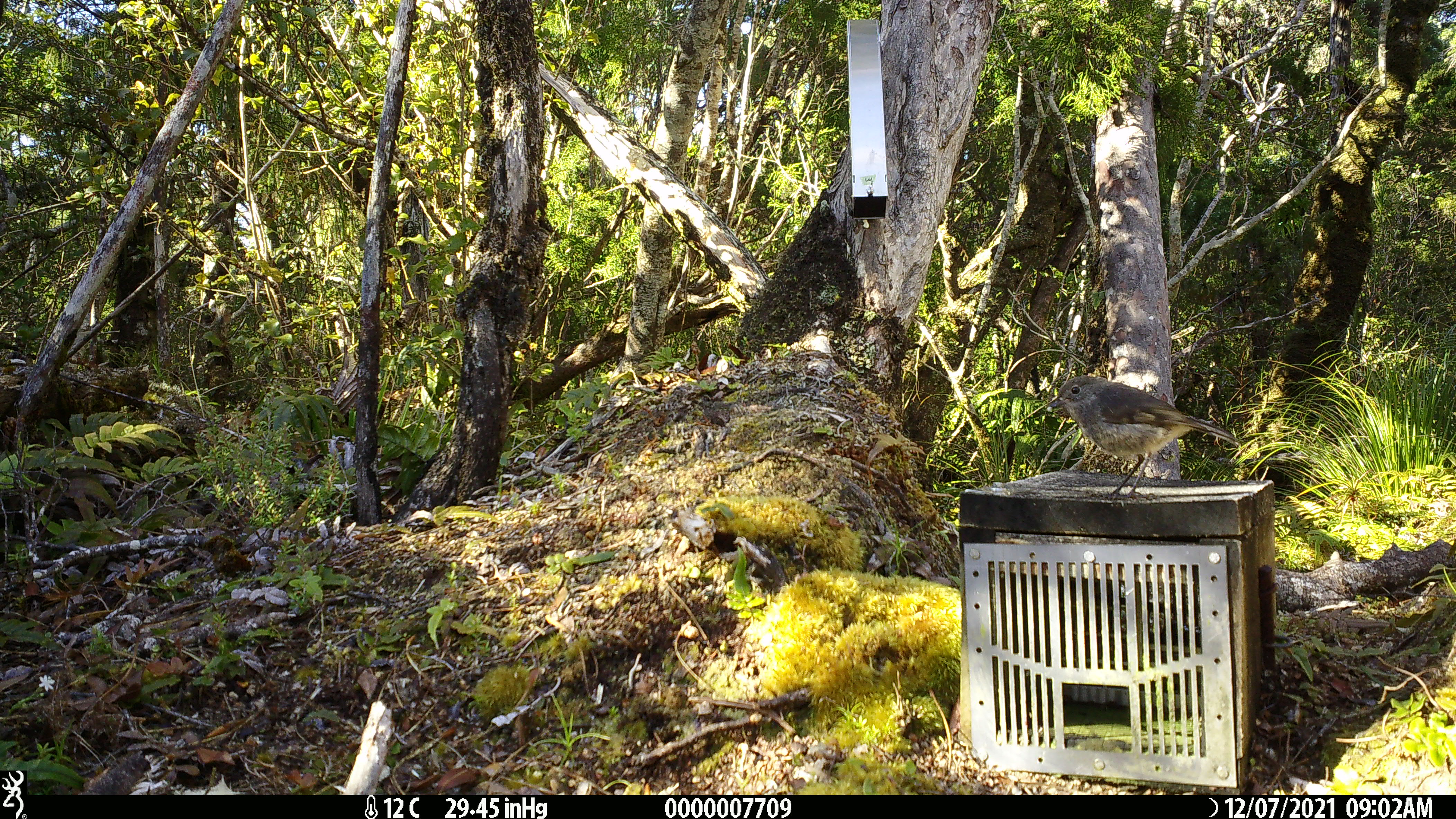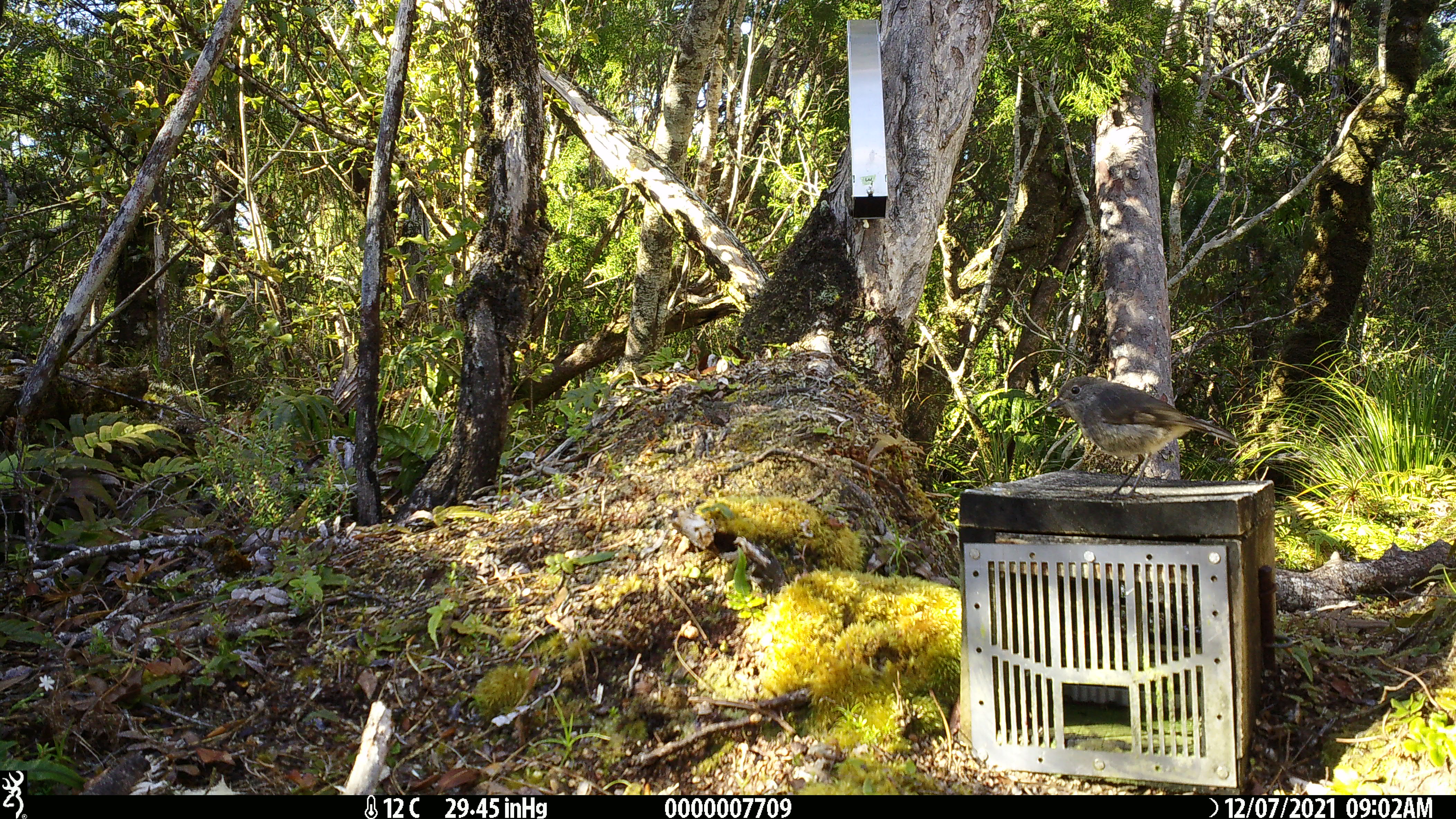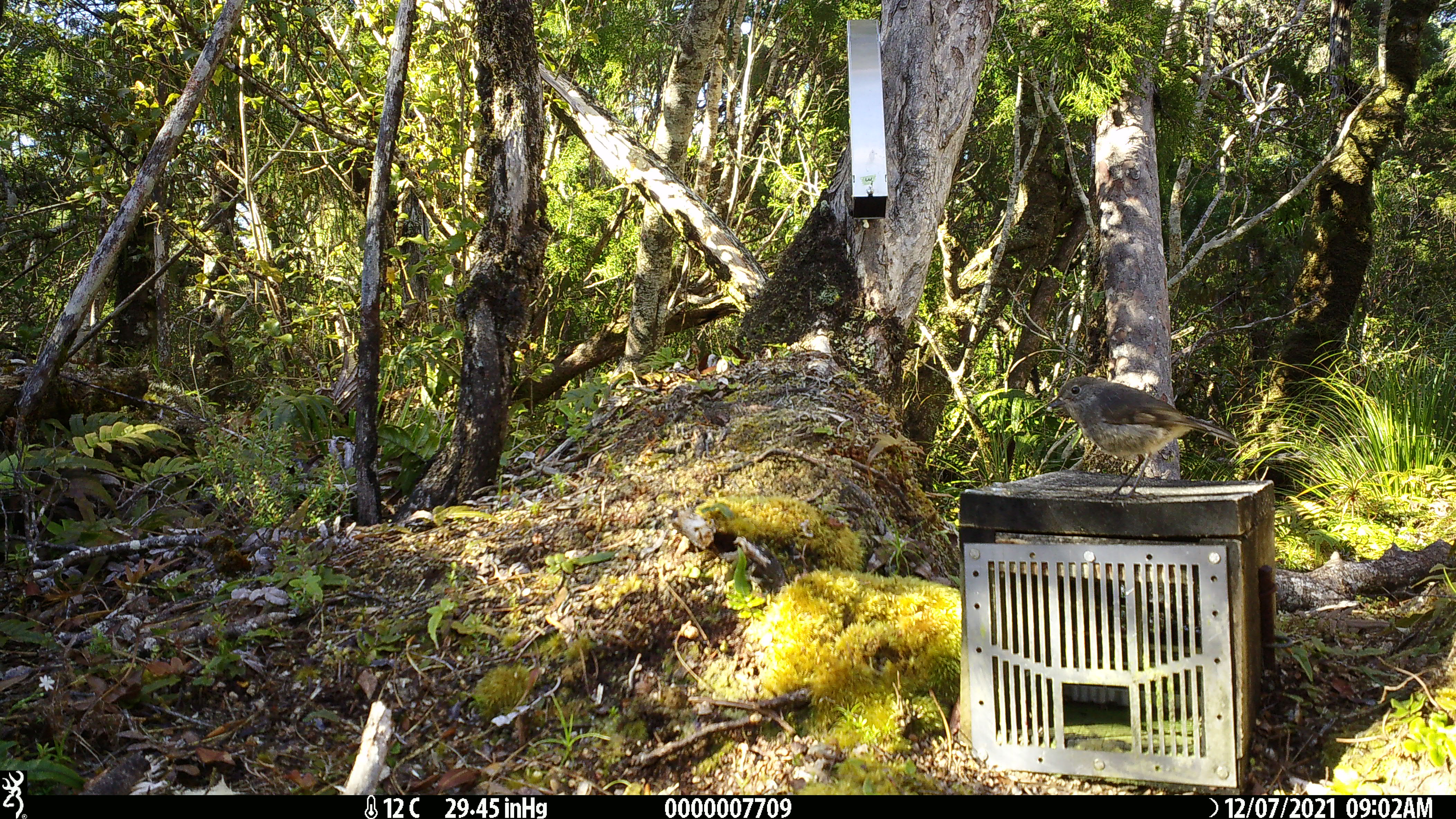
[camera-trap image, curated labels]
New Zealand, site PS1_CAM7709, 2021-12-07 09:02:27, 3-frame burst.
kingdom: Animalia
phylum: Chordata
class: Aves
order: Passeriformes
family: Petroicidae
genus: Petroica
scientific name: Petroica australis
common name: new zealand robin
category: robin